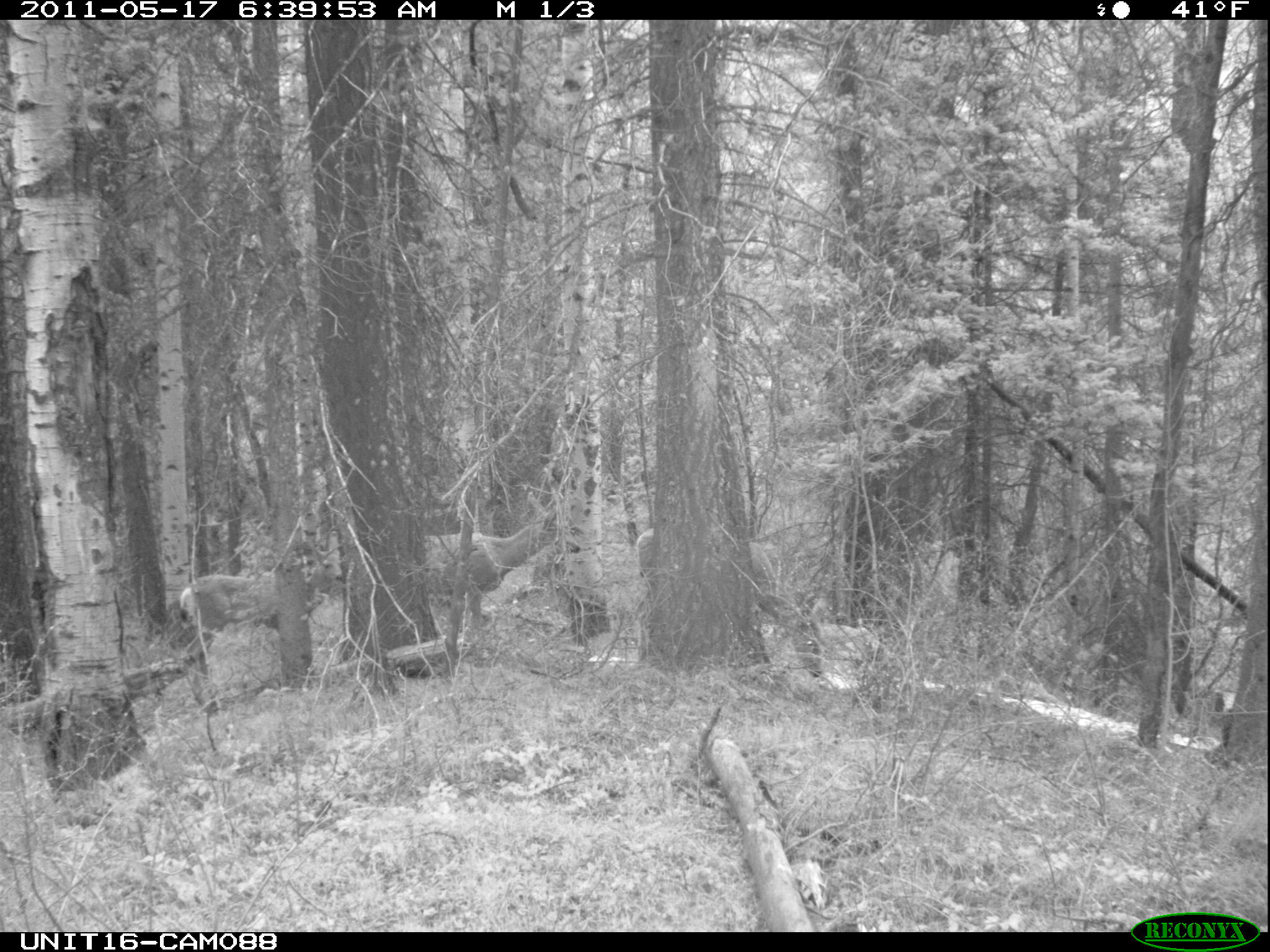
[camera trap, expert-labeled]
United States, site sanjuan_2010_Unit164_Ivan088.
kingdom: Animalia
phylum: Chordata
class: Mammalia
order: Artiodactyla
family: Cervidae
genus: Odocoileus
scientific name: Odocoileus hemionus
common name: mule deer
Odocoileus hemionus (mule deer).